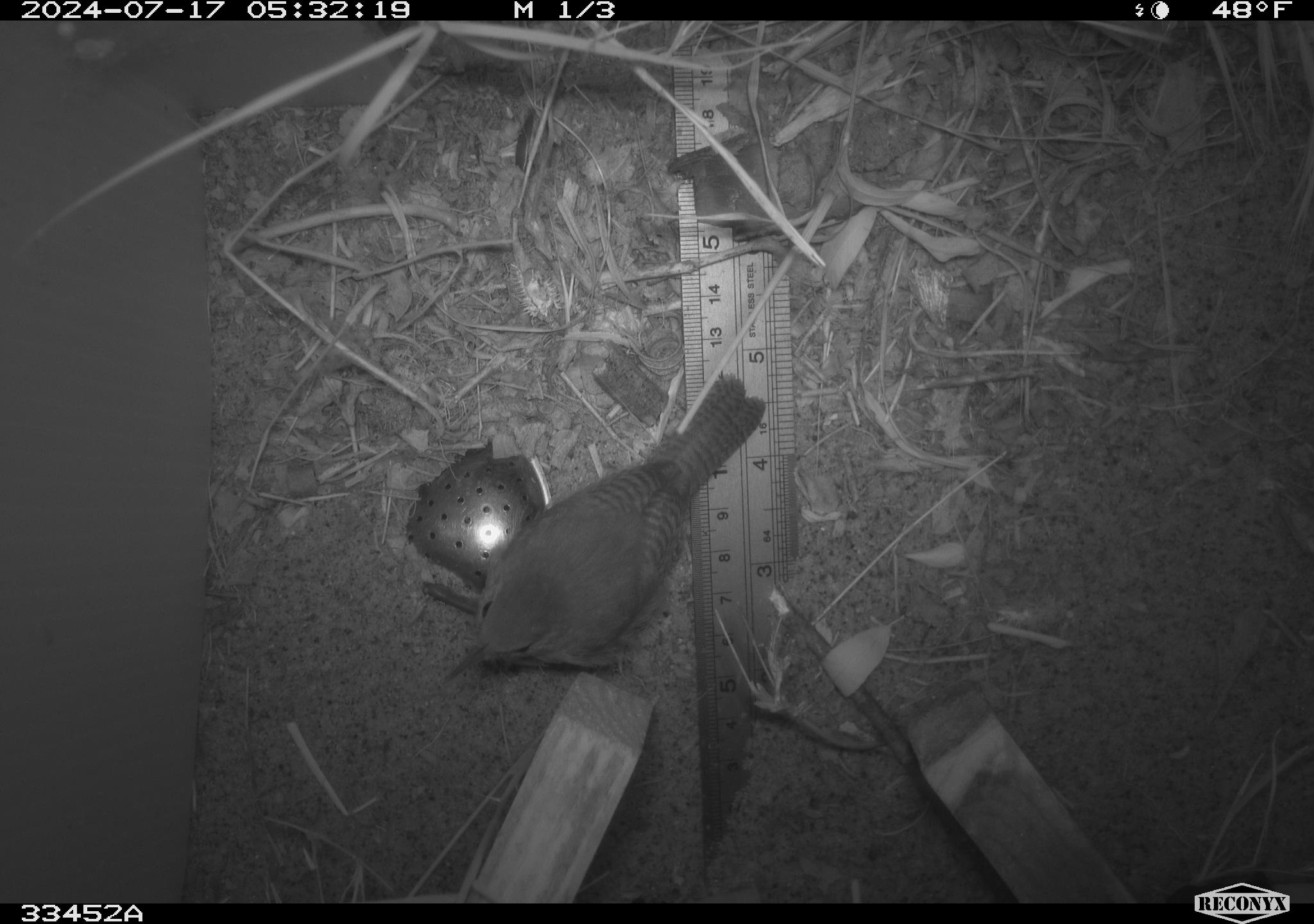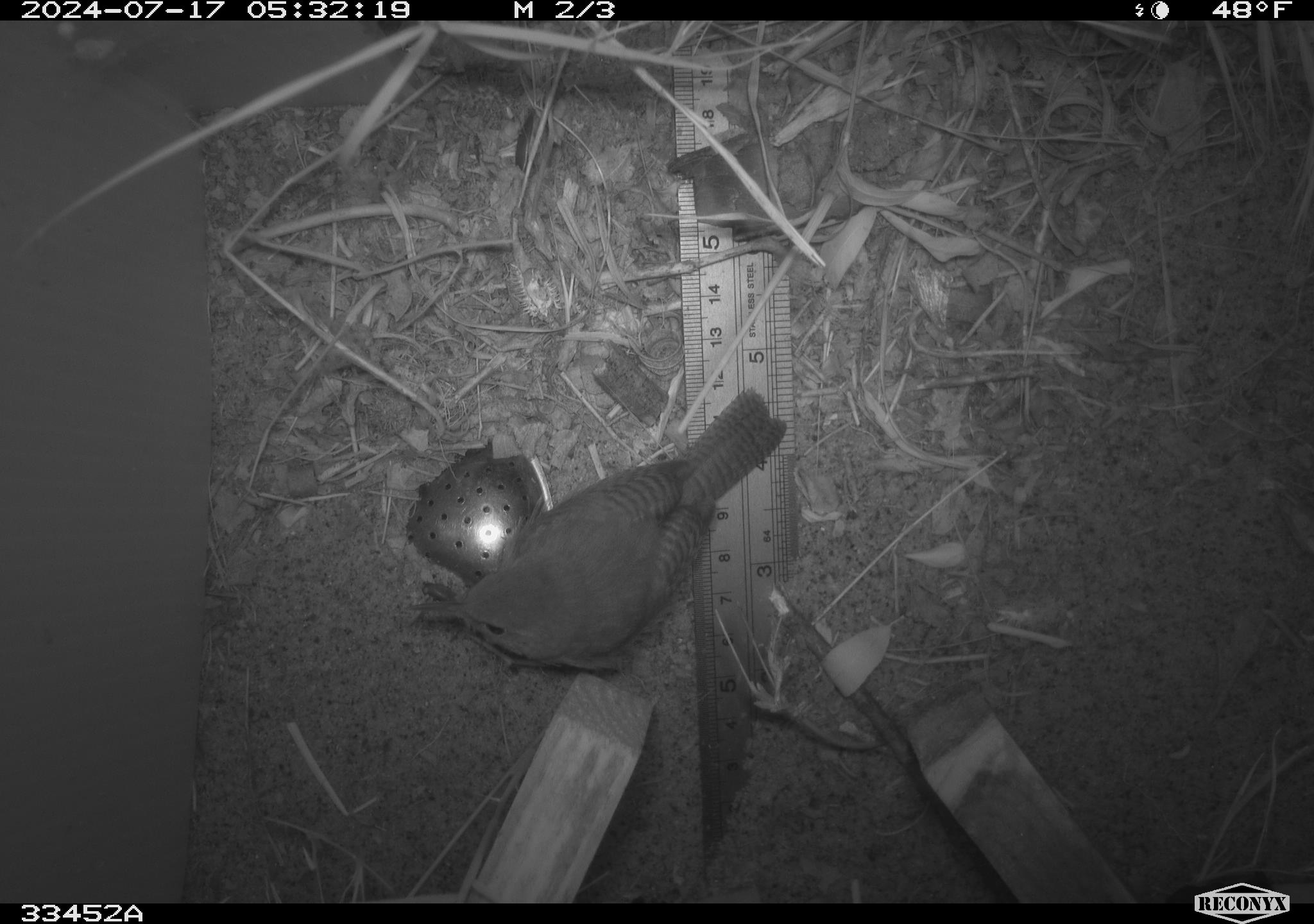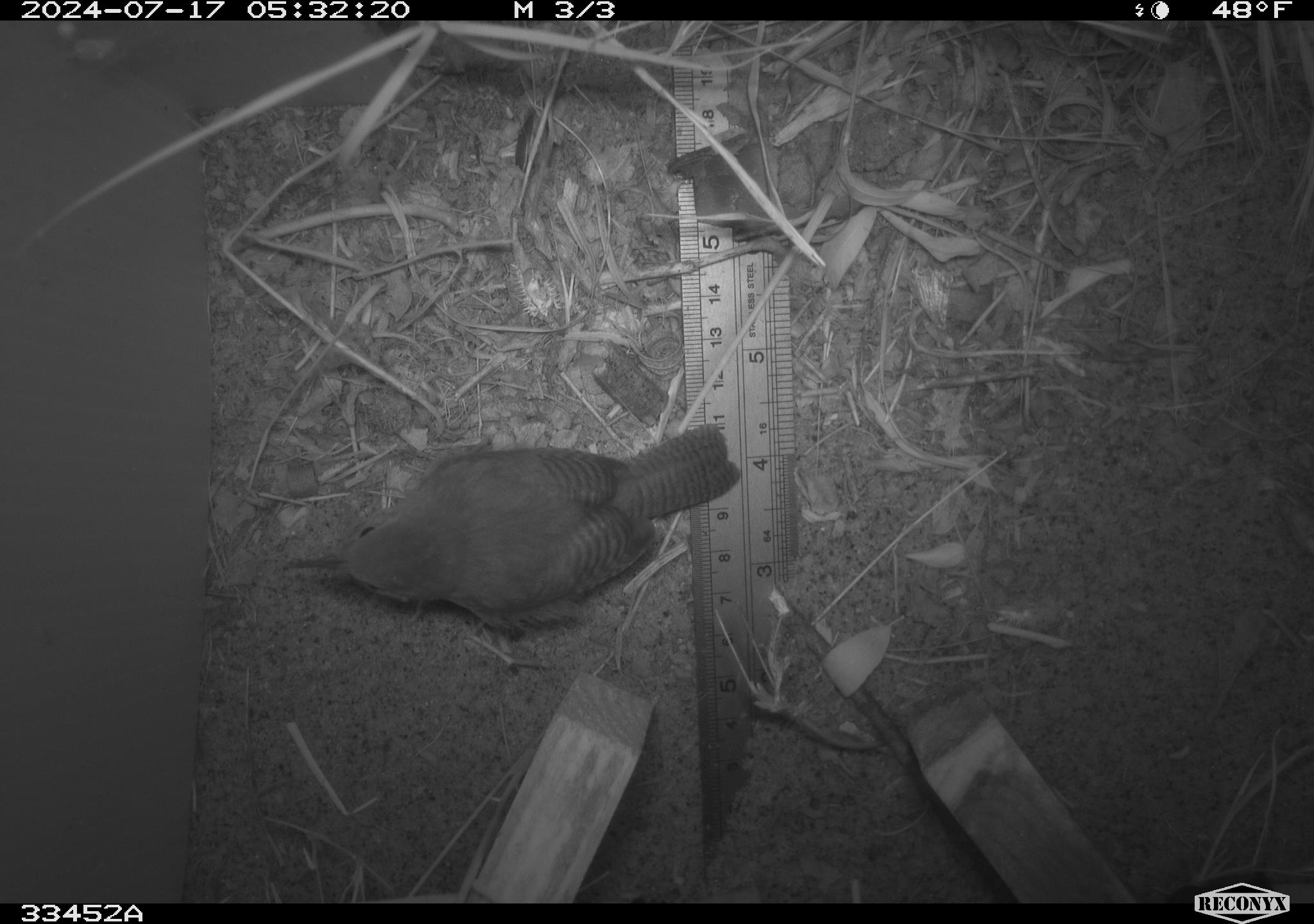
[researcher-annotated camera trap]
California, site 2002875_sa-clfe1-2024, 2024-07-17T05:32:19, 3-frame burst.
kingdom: Animalia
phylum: Chordata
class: Aves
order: Passeriformes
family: Troglodytidae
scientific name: Troglodytidae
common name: wren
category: troglodytidae family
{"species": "troglodytidae family (wren) (Troglodytidae)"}